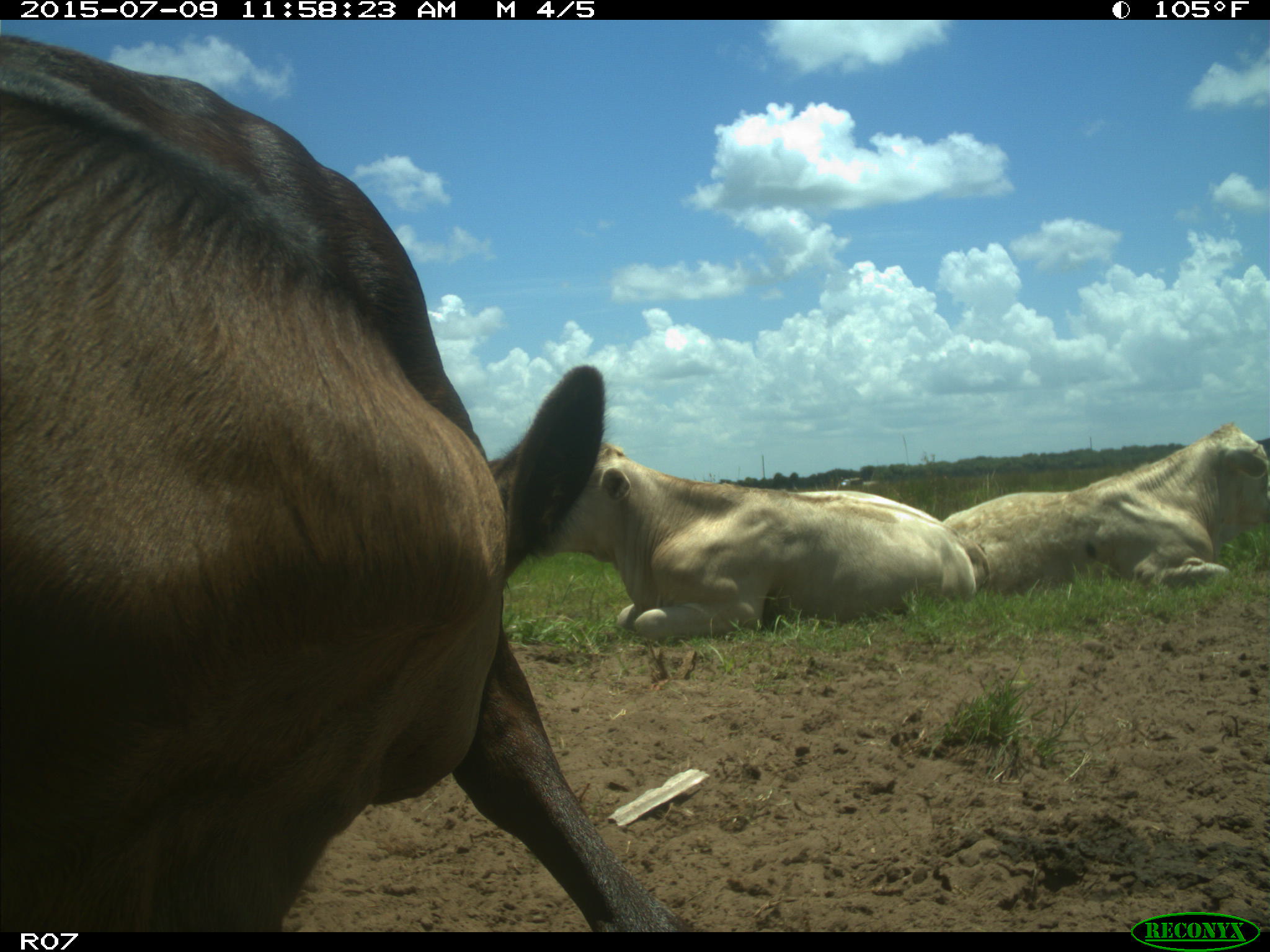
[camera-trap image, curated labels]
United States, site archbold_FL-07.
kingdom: Animalia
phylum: Chordata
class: Mammalia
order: Artiodactyla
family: Bovidae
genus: Bos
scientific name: Bos taurus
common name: domestic cow